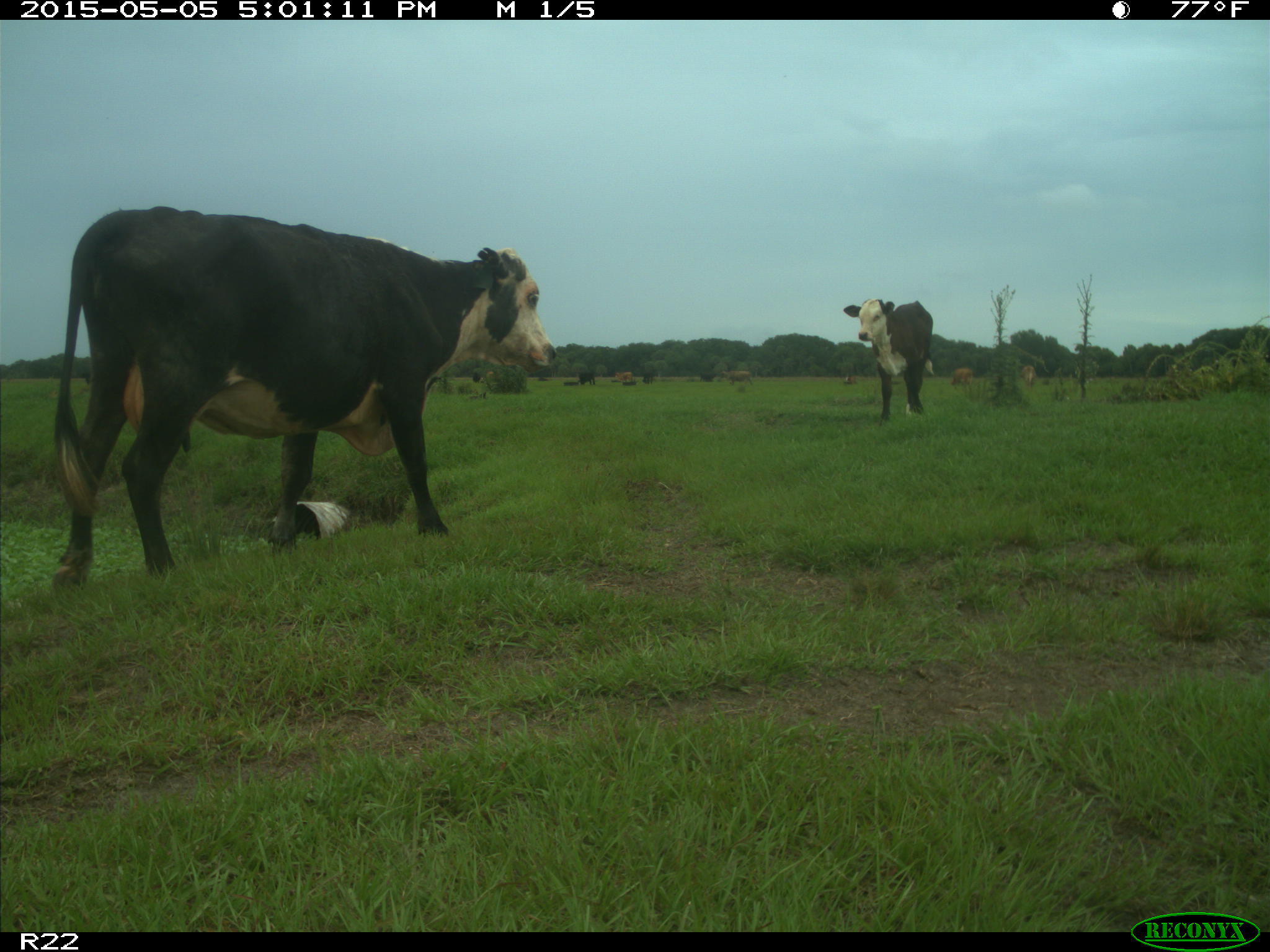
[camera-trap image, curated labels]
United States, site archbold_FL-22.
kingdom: Animalia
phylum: Chordata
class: Mammalia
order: Artiodactyla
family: Bovidae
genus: Bos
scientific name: Bos taurus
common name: domestic cow